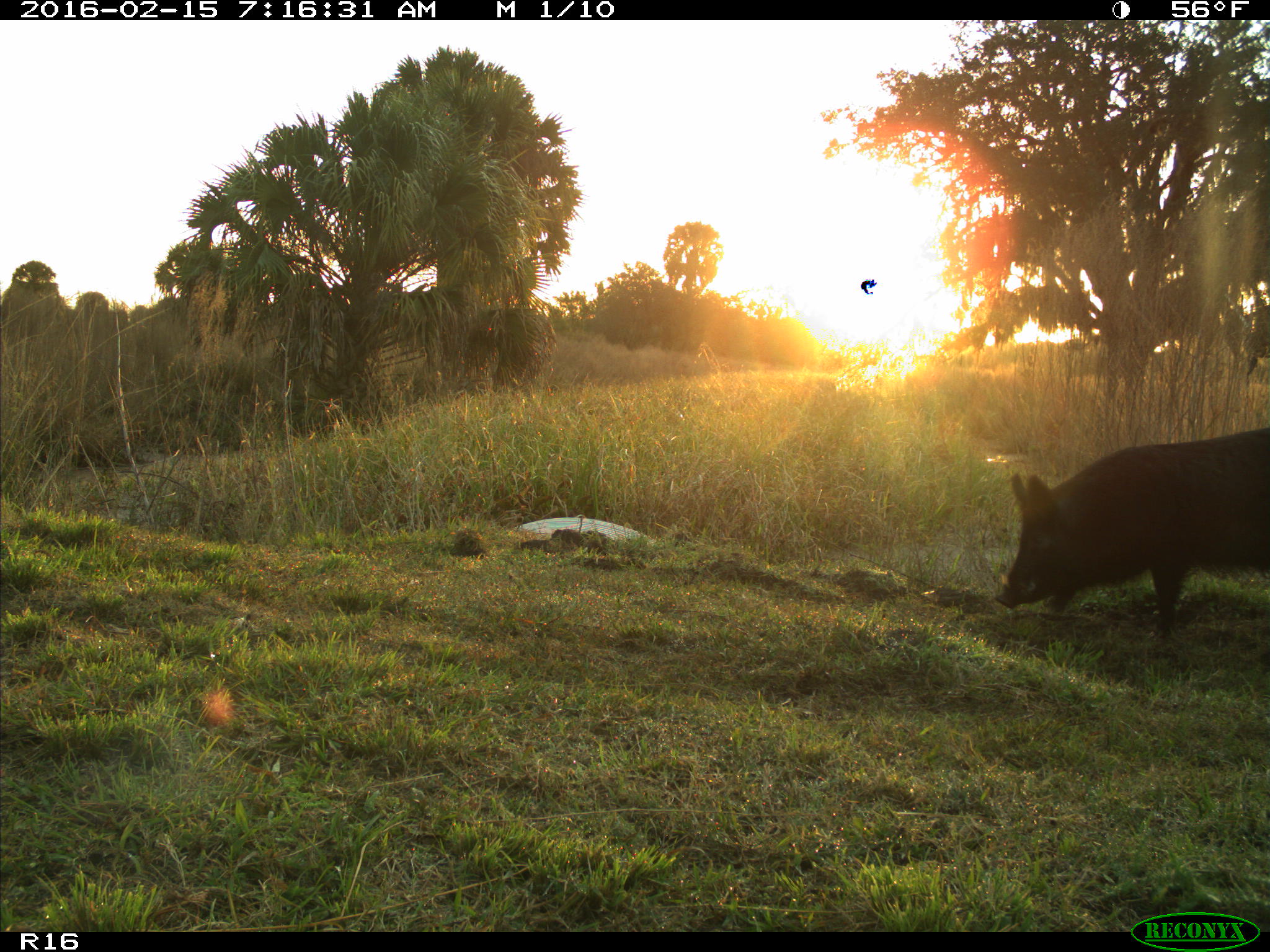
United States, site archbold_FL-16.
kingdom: Animalia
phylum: Chordata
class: Mammalia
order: Artiodactyla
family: Suidae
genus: Sus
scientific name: Sus scrofa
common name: wild boar